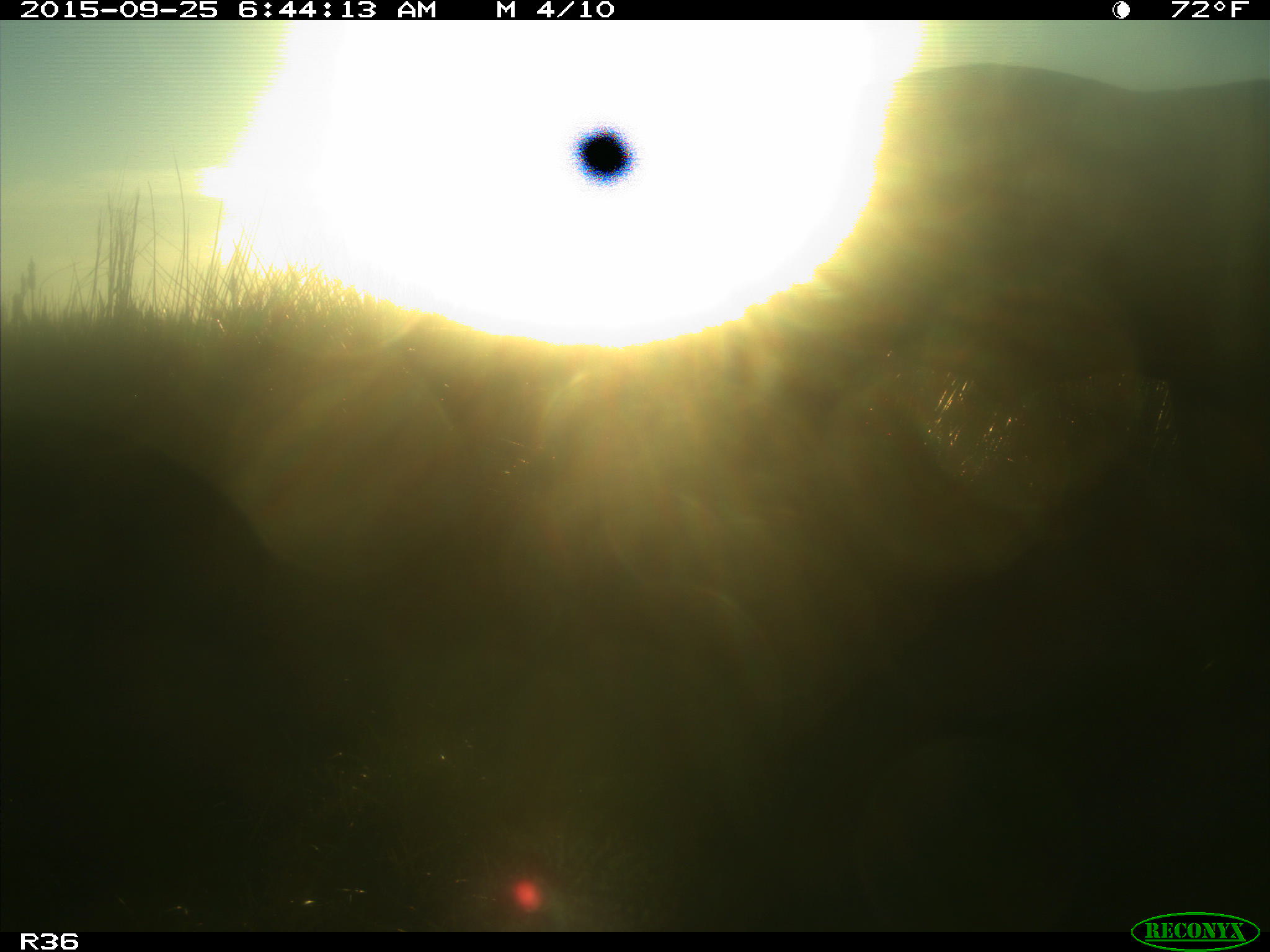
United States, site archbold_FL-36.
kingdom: Animalia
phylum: Chordata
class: Mammalia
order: Artiodactyla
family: Bovidae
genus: Bos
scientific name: Bos taurus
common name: domestic cow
Bos taurus (domestic cow).